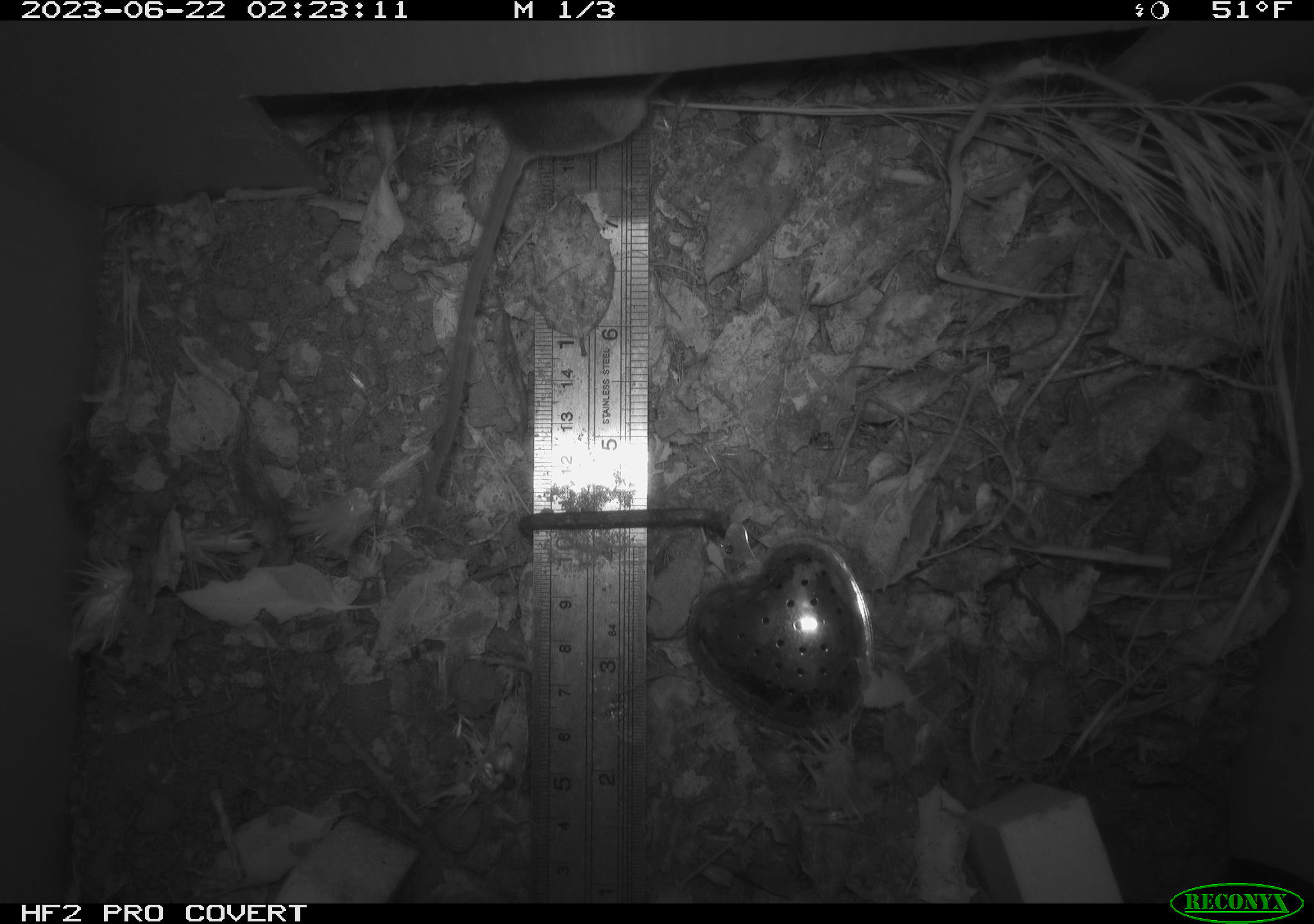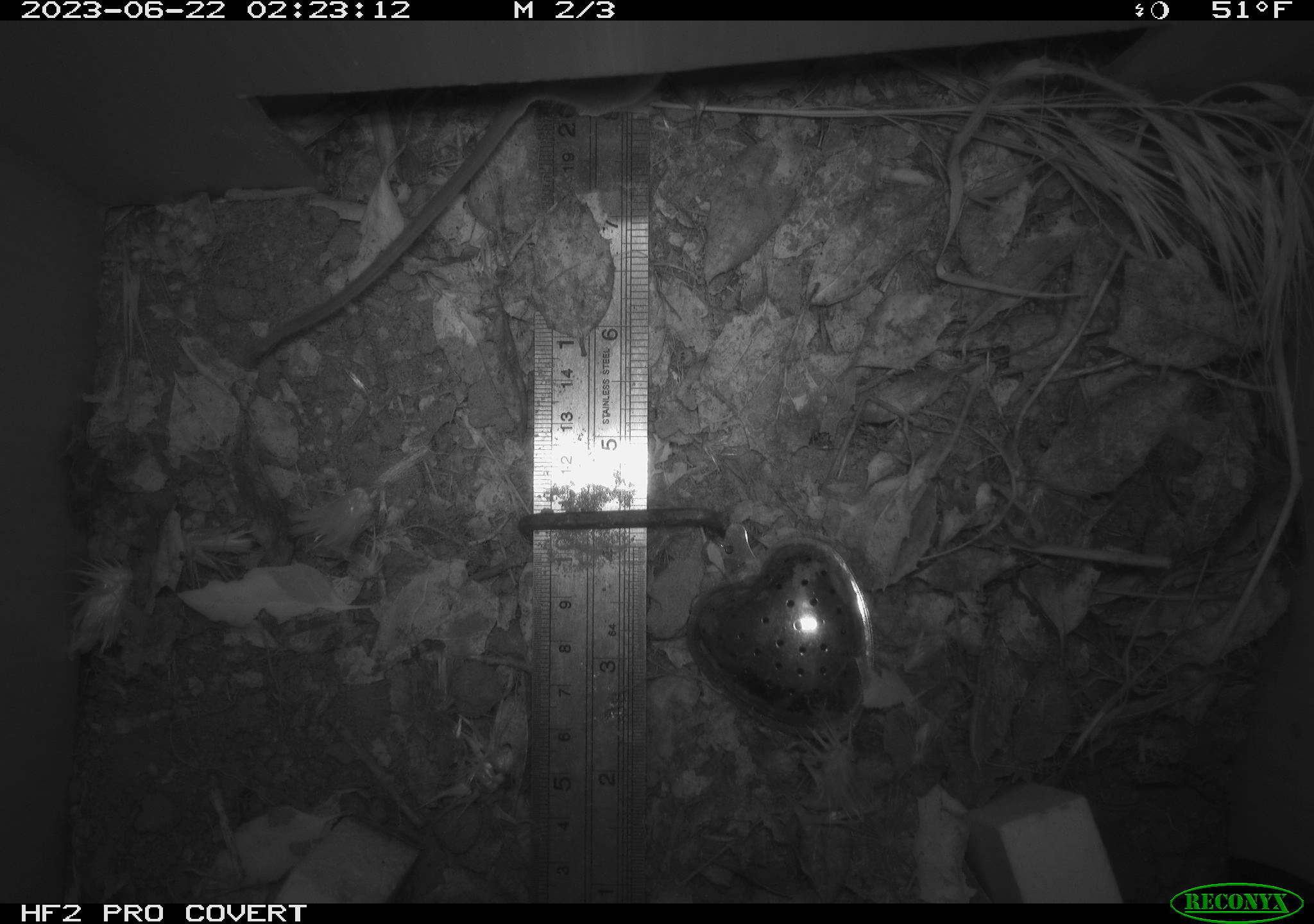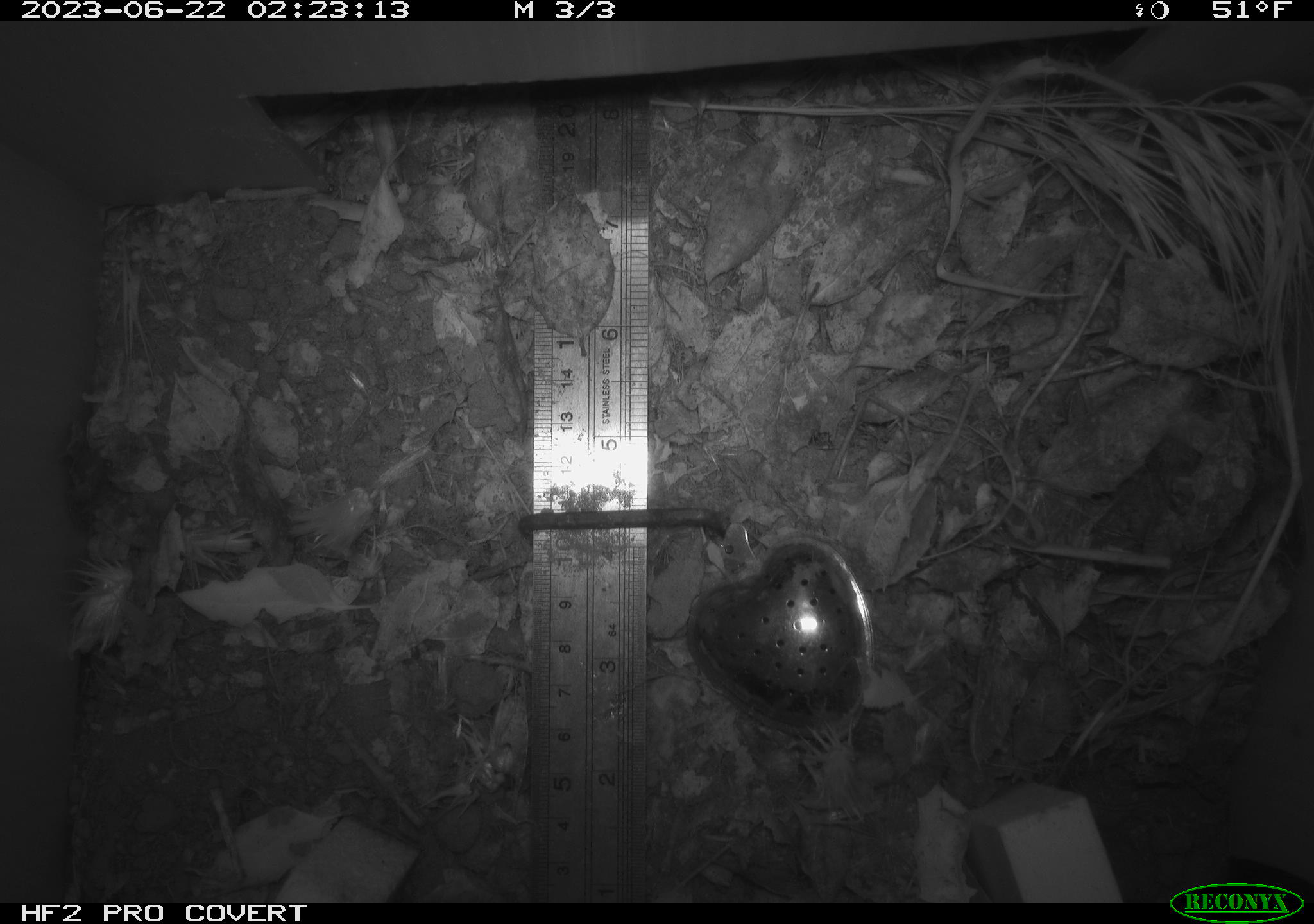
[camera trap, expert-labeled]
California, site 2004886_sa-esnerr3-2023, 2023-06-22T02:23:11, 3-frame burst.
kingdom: Animalia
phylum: Chordata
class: Mammalia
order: Rodentia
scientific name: Rodentia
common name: mouse species